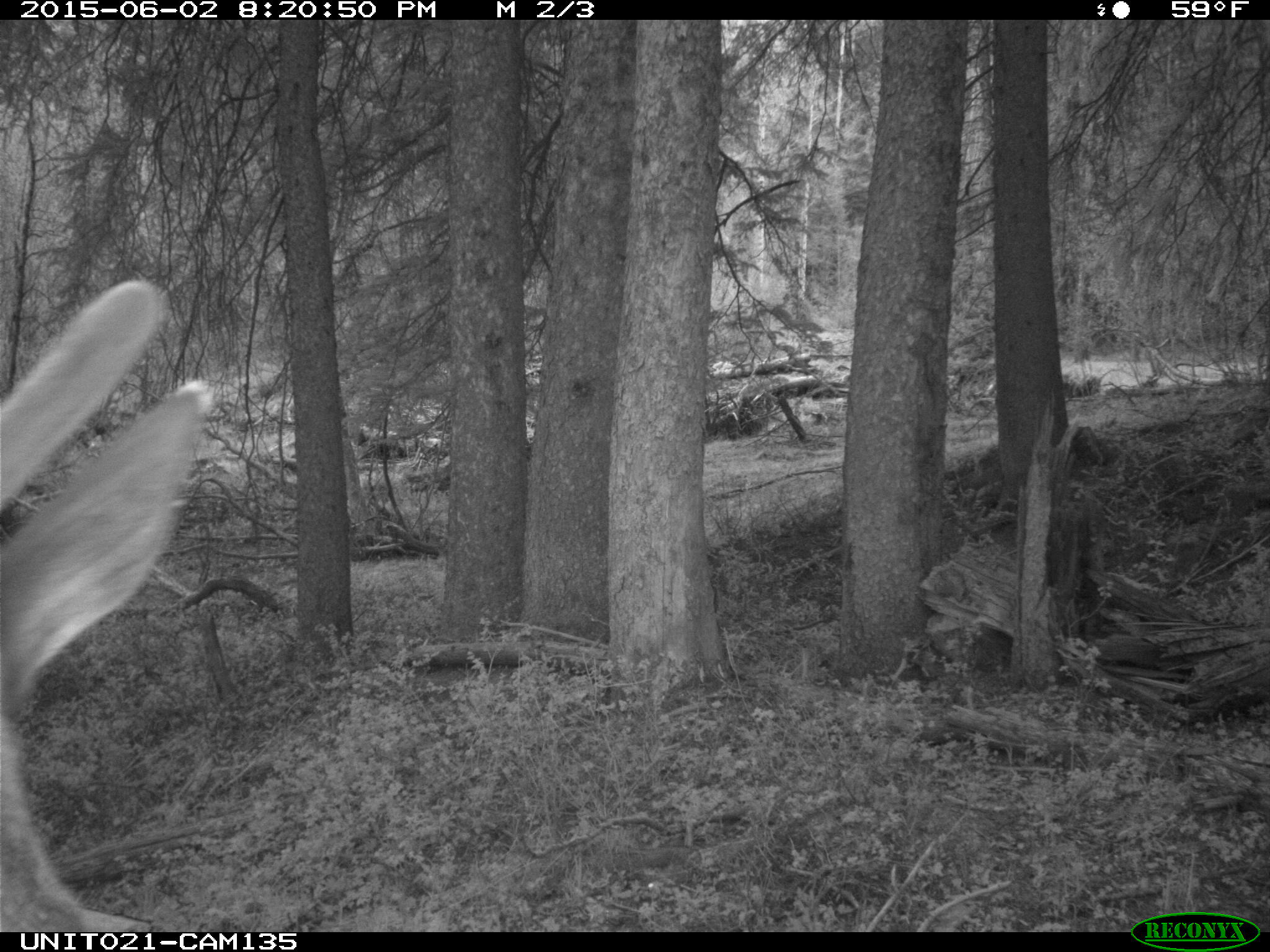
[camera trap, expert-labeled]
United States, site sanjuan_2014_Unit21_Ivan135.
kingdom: Animalia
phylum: Chordata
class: Mammalia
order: Artiodactyla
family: Cervidae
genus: Cervus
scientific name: Cervus elaphus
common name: red deer